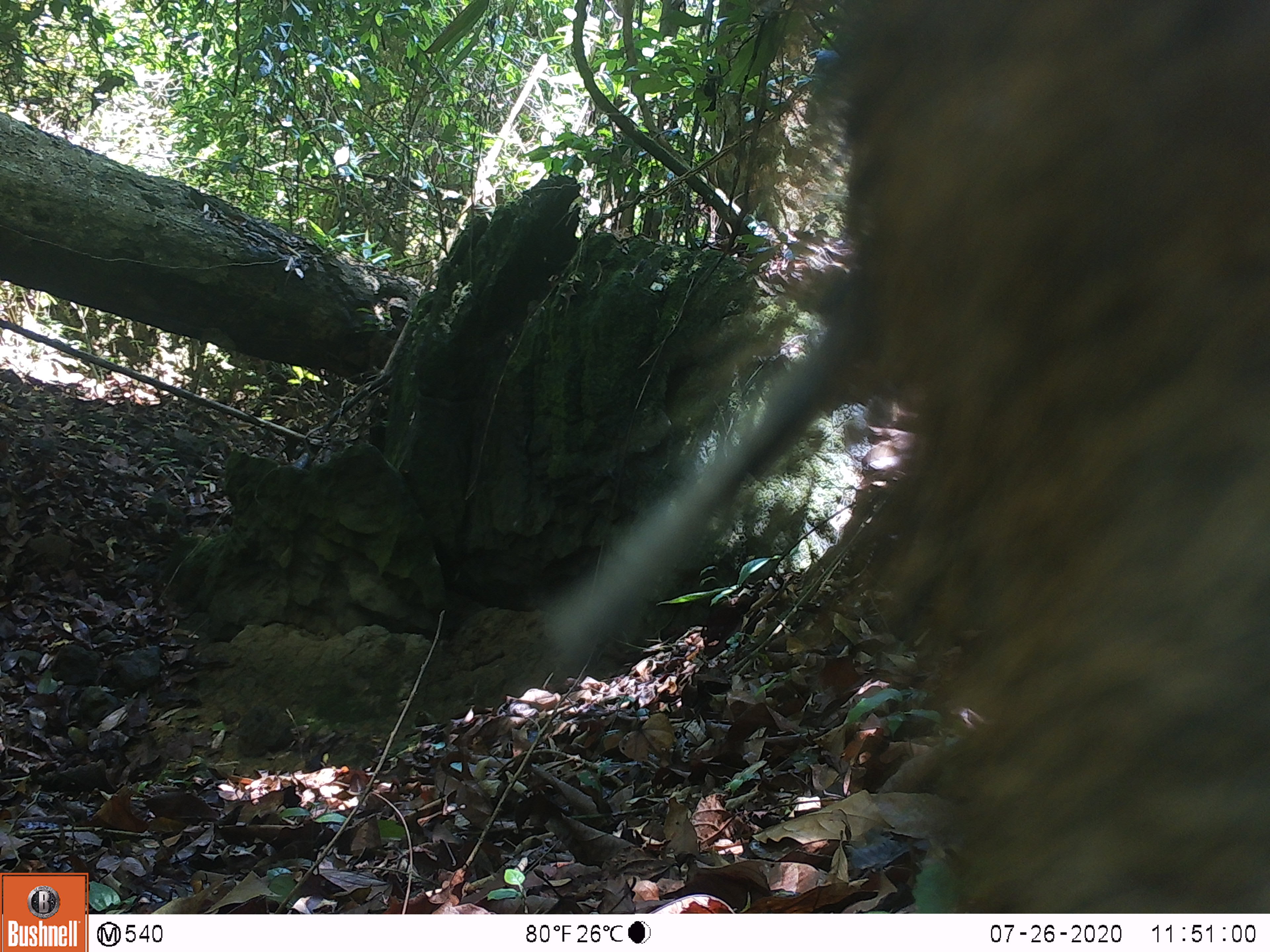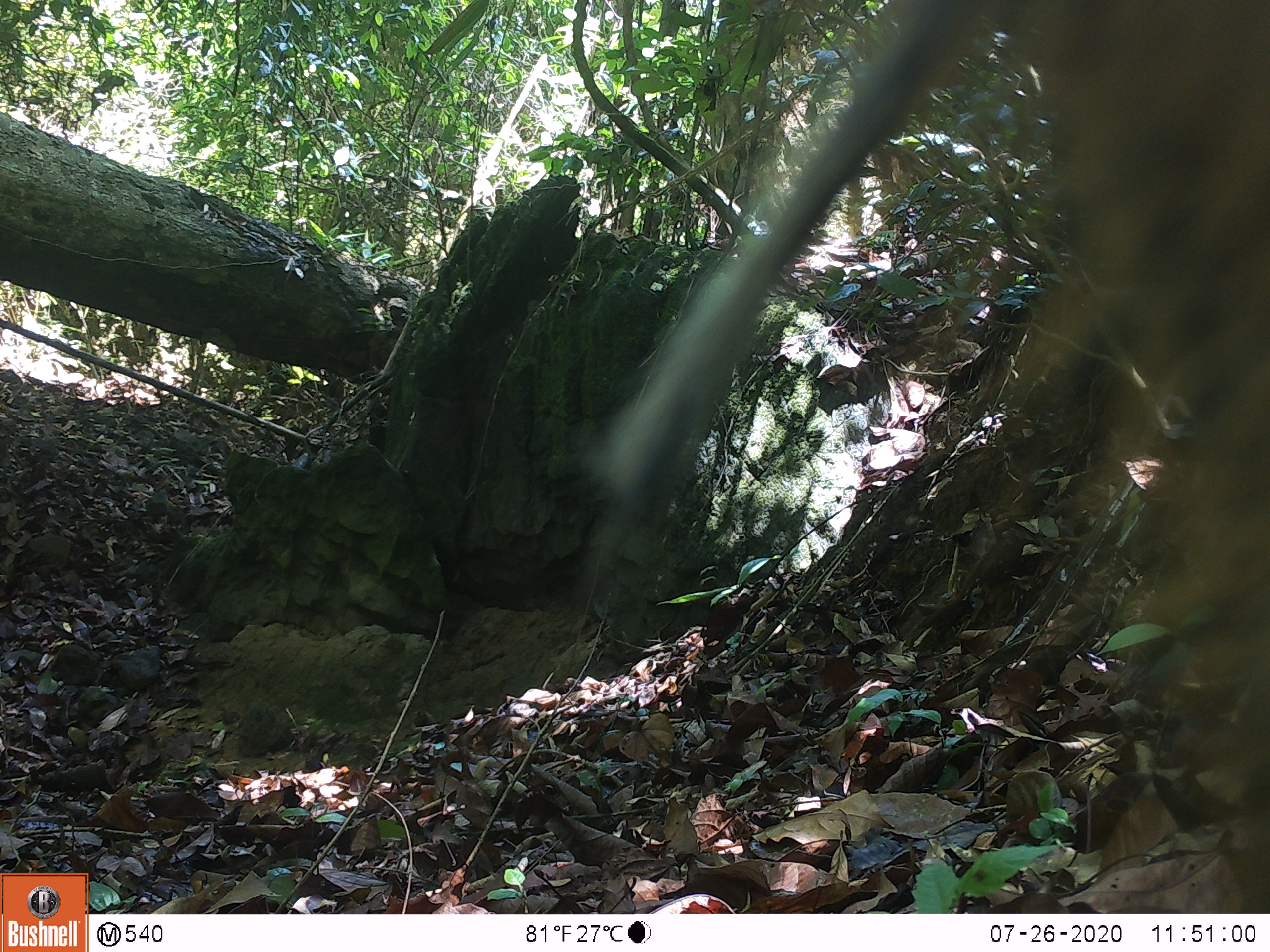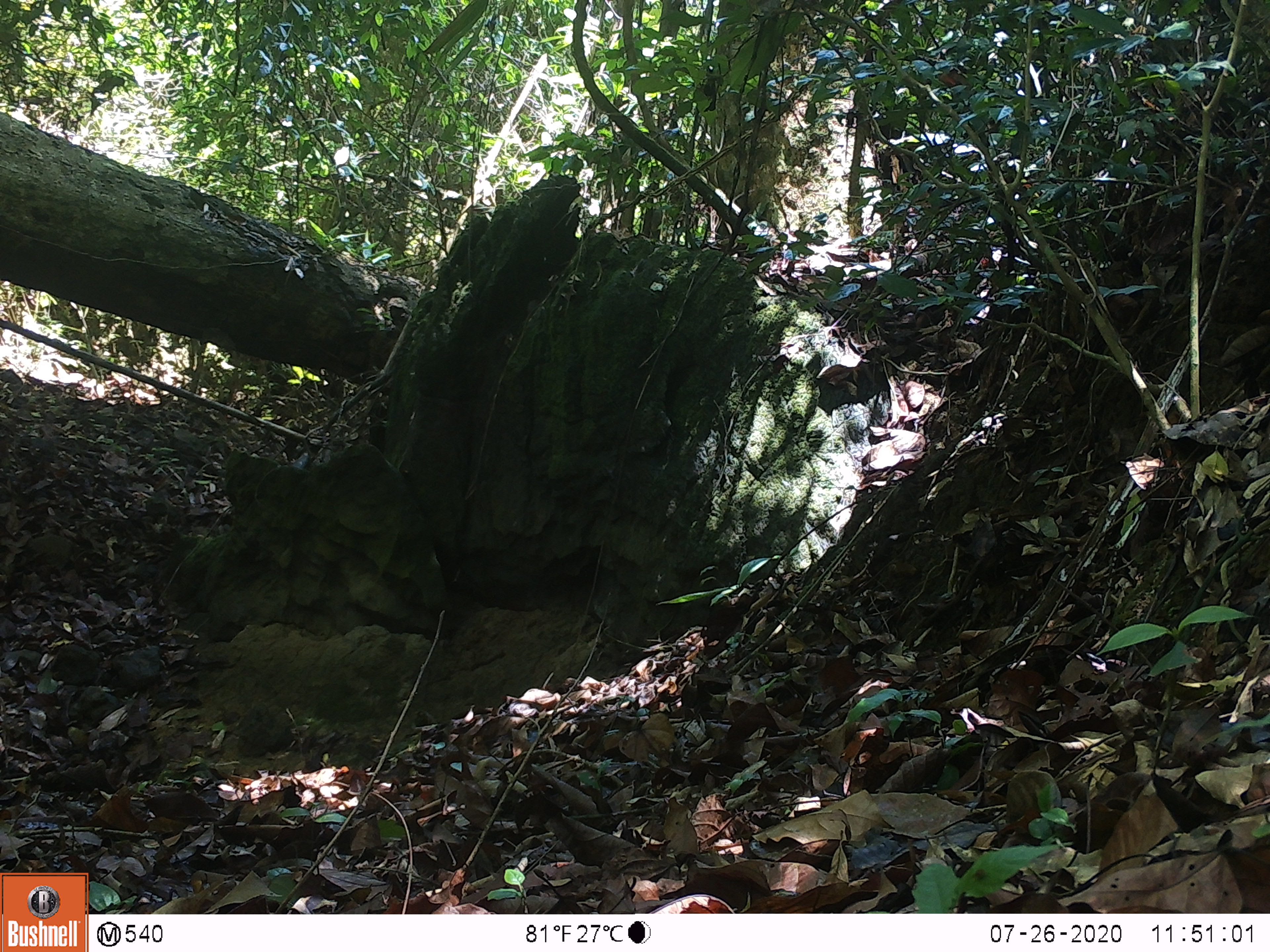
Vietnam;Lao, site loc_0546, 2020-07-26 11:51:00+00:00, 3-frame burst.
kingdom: Animalia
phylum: Chordata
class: Mammalia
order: Artiodactyla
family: Suidae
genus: Sus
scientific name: Sus scrofa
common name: eurasian wild pig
Eurasian wild pig (Sus scrofa). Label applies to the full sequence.